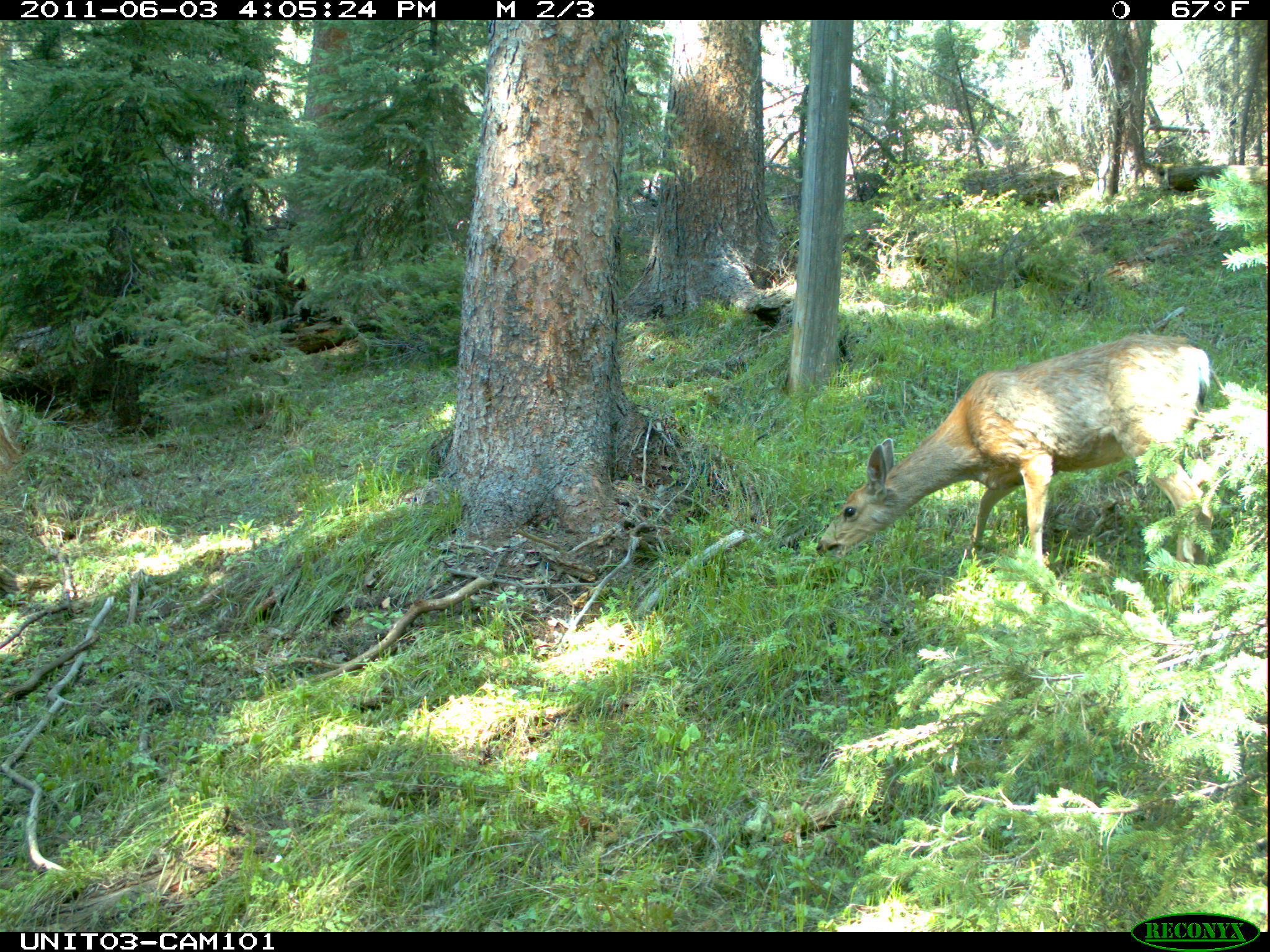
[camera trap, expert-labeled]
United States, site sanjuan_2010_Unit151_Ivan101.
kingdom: Animalia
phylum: Chordata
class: Mammalia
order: Artiodactyla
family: Cervidae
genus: Odocoileus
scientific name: Odocoileus hemionus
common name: mule deer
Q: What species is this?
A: Odocoileus hemionus (mule deer).